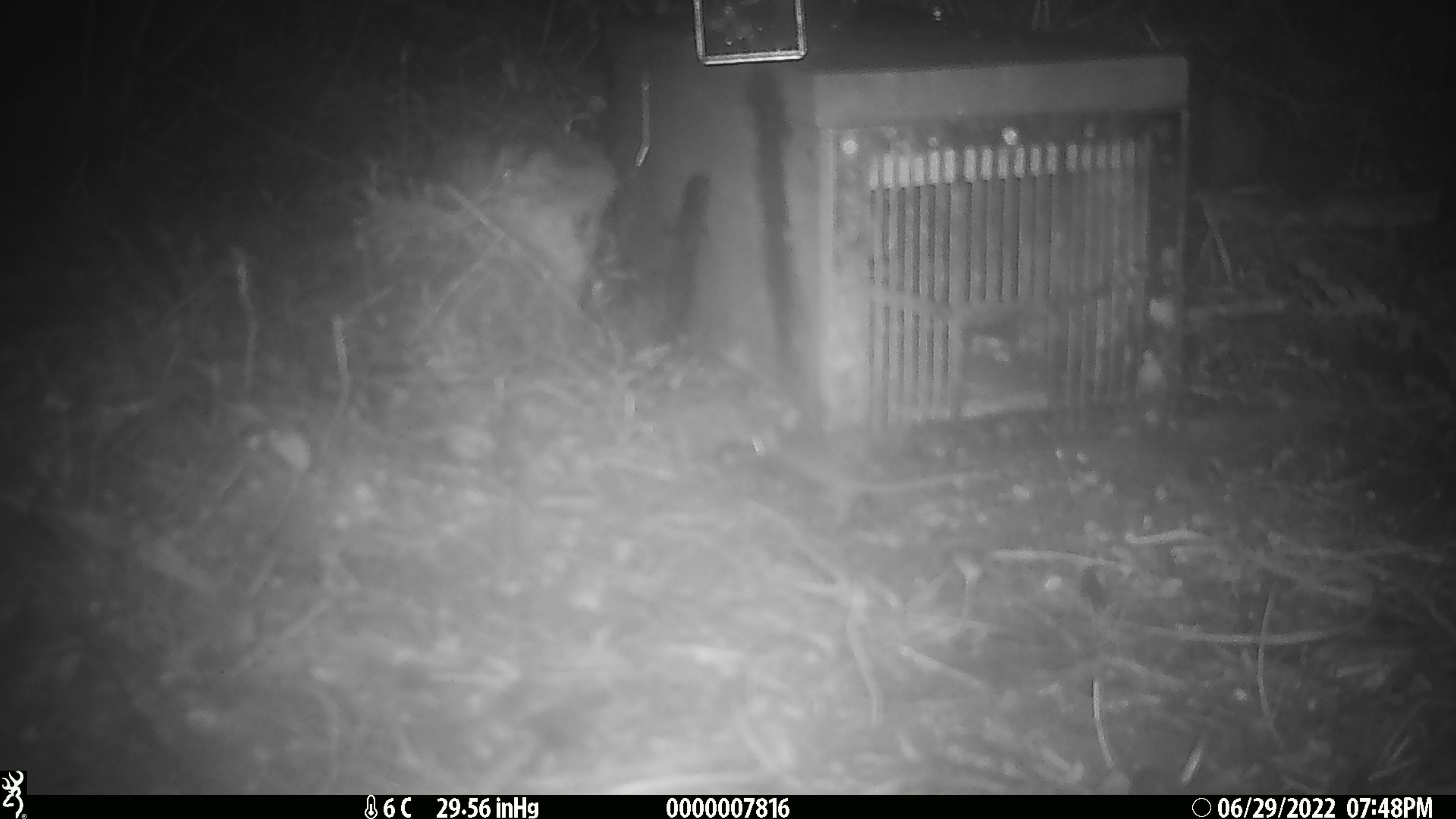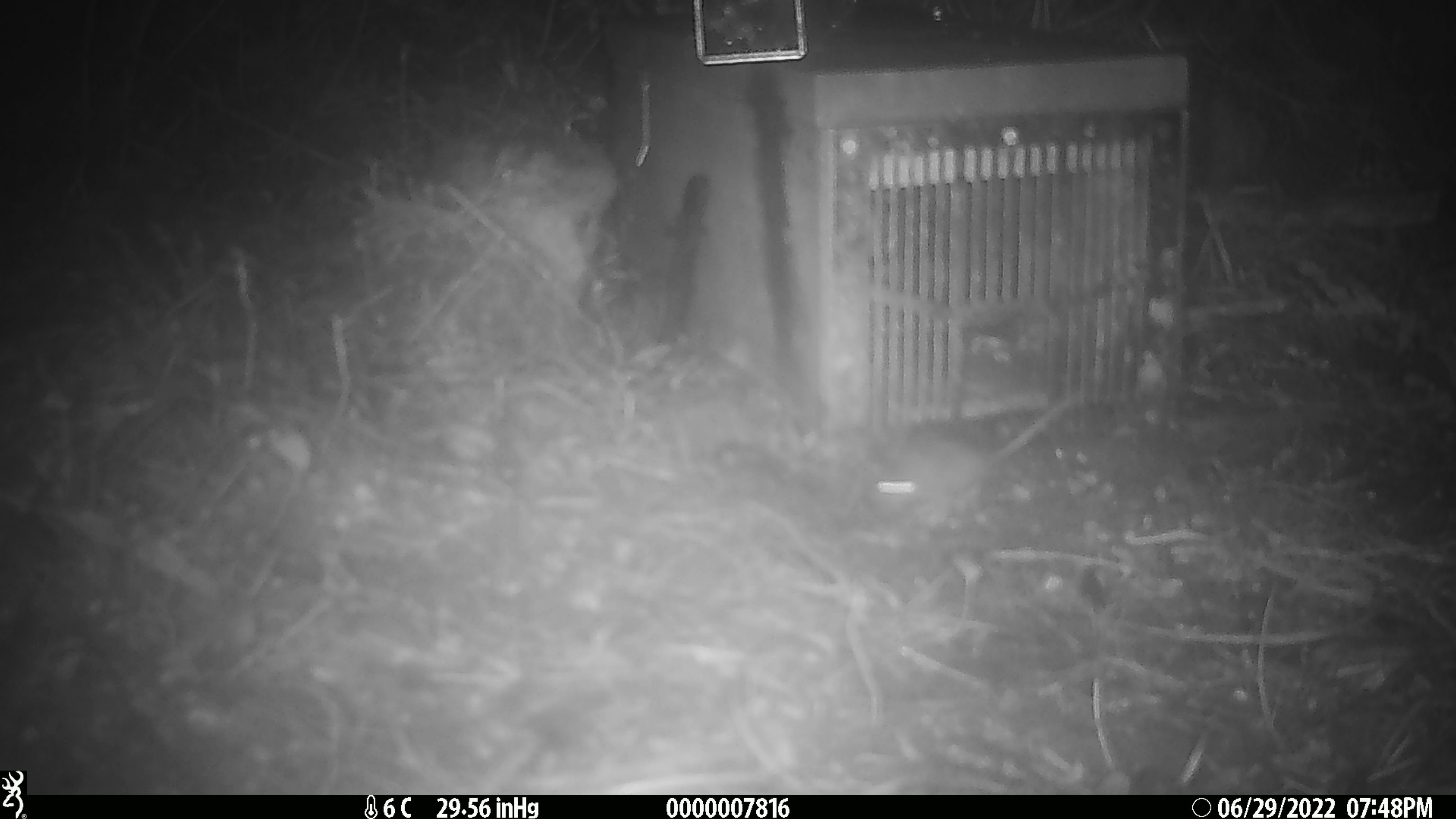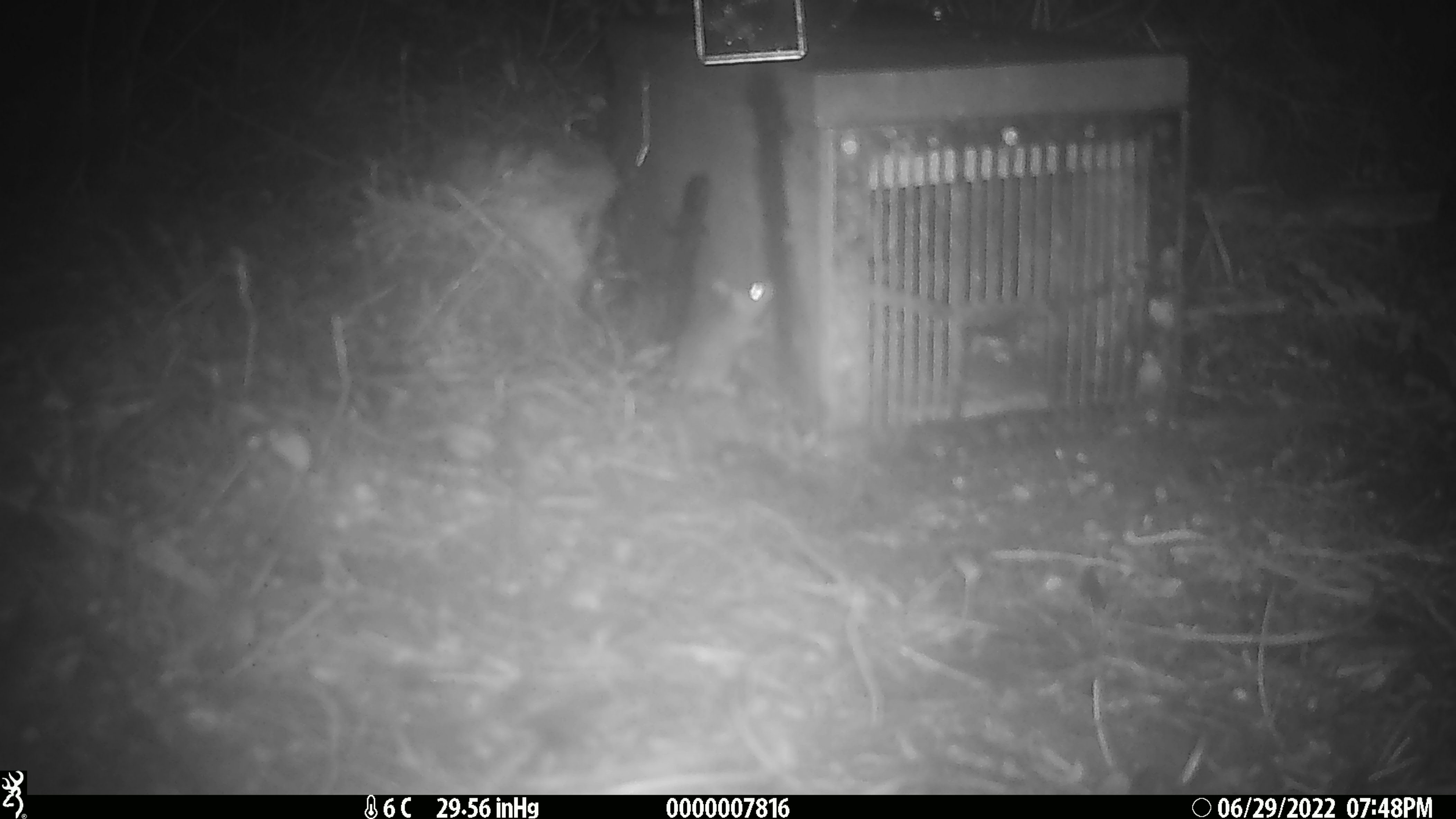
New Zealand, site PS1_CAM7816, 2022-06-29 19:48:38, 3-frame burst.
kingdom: Animalia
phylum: Chordata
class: Mammalia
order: Rodentia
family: Muridae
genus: Mus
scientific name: Mus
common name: mouse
Mouse (Mus).